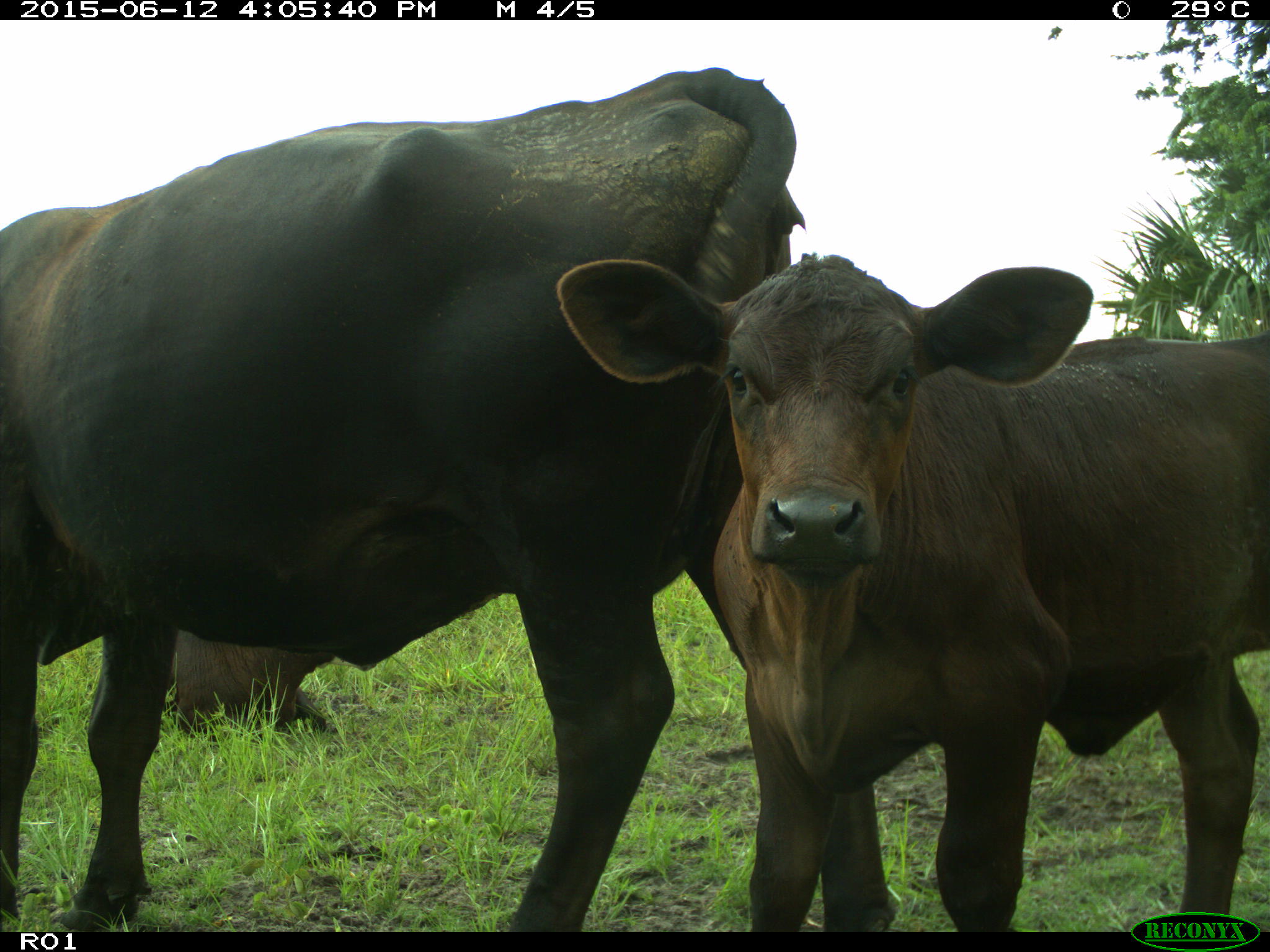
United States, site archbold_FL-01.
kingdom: Animalia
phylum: Chordata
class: Mammalia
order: Artiodactyla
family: Bovidae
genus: Bos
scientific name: Bos taurus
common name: domestic cow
Bos taurus (domestic cow).